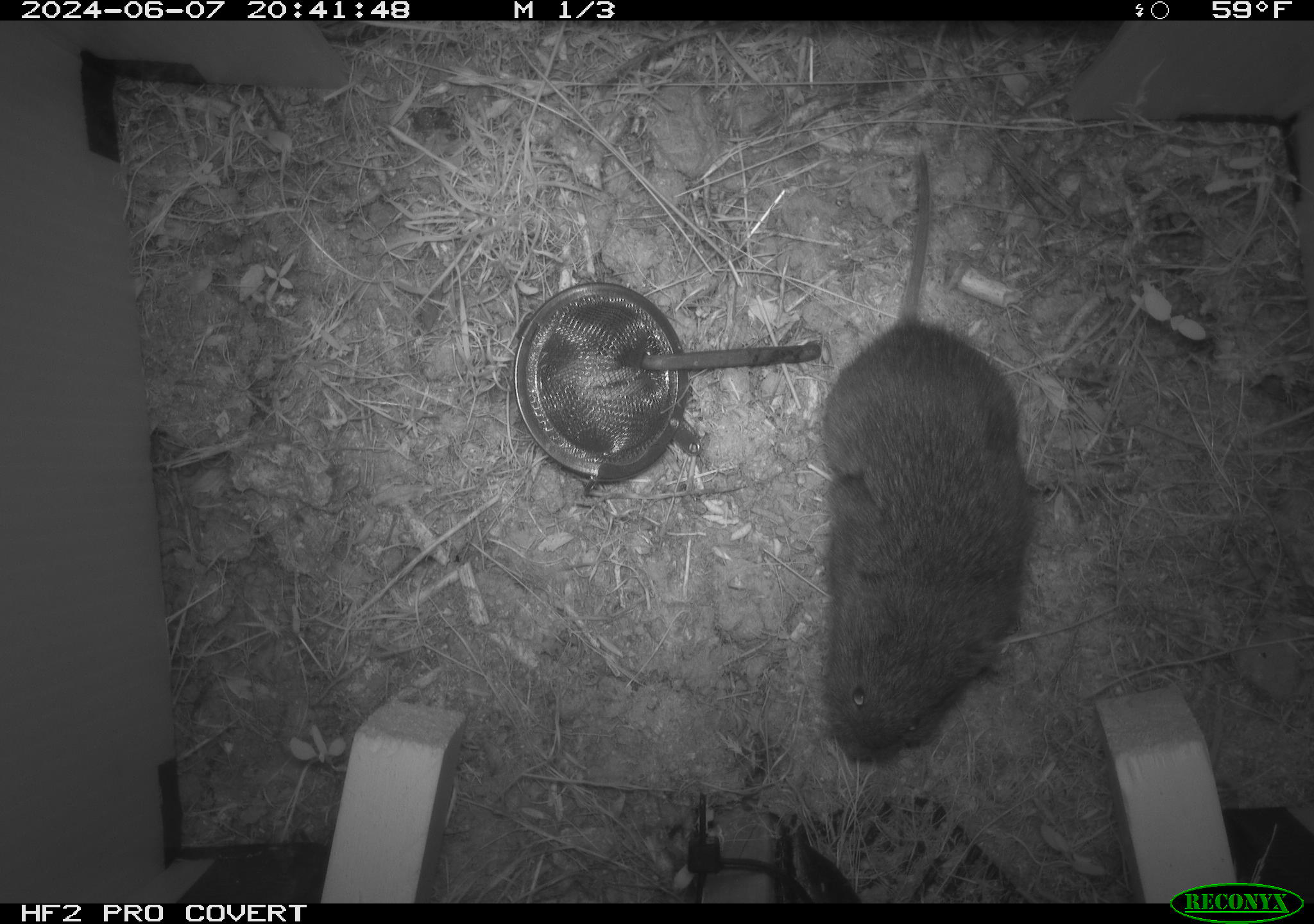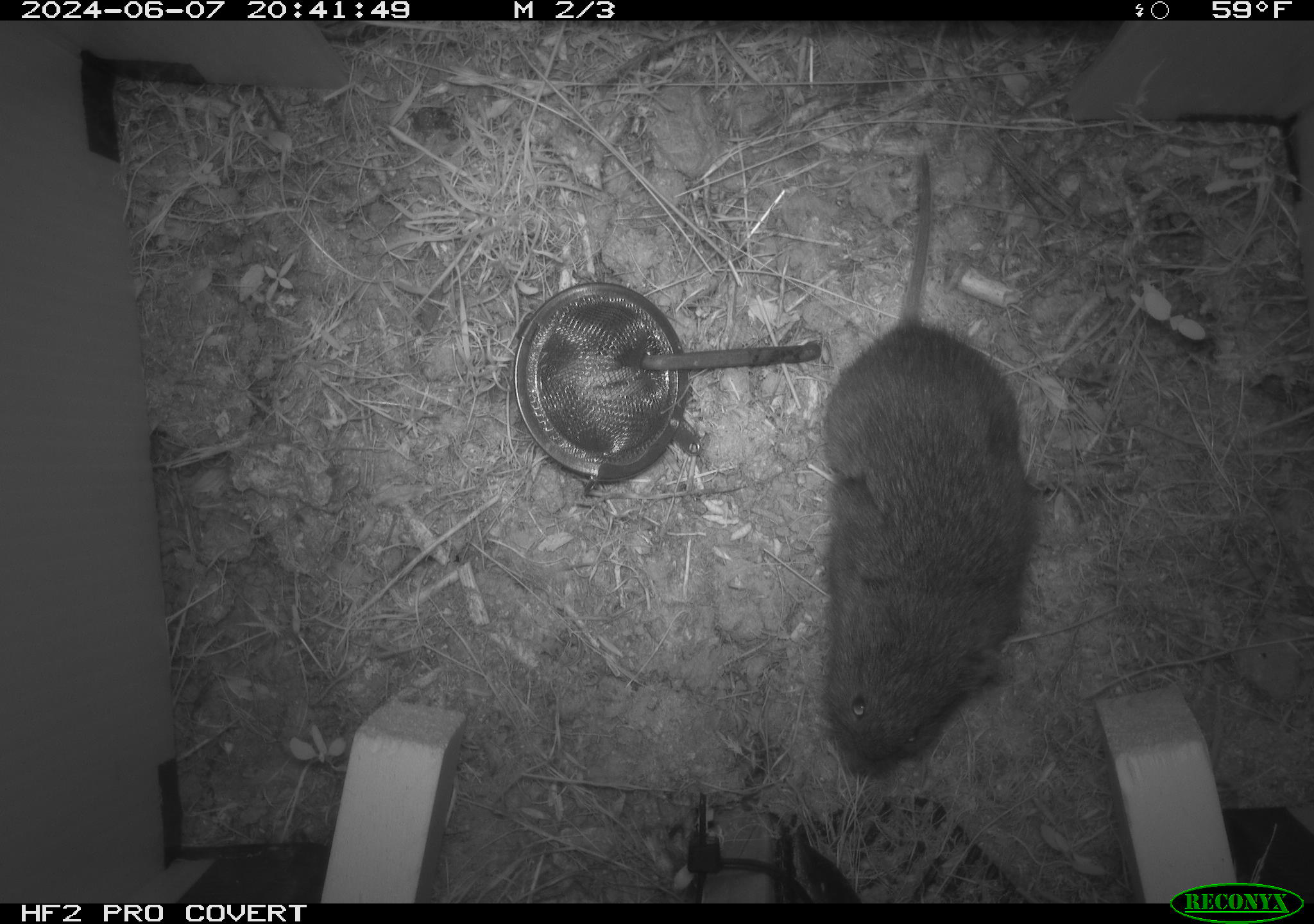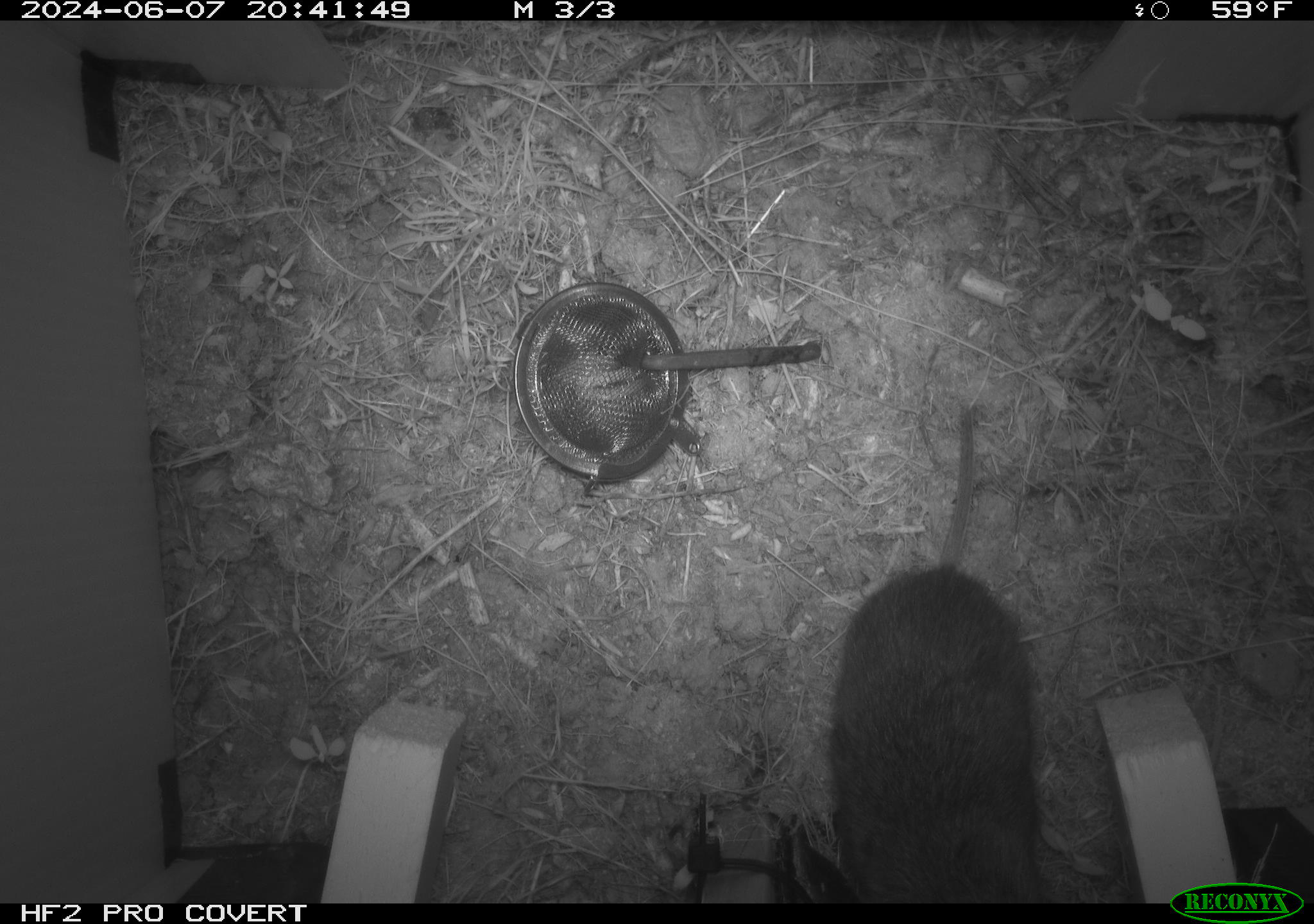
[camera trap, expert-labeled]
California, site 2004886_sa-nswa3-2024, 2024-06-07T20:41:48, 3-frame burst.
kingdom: Animalia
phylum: Chordata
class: Mammalia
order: Rodentia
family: Cricetidae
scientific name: Arvicolinae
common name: voles, lemmings, and muskrats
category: arvicolinae subfamily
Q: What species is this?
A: Arvicolinae subfamily (voles, lemmings, and muskrats) (Arvicolinae).